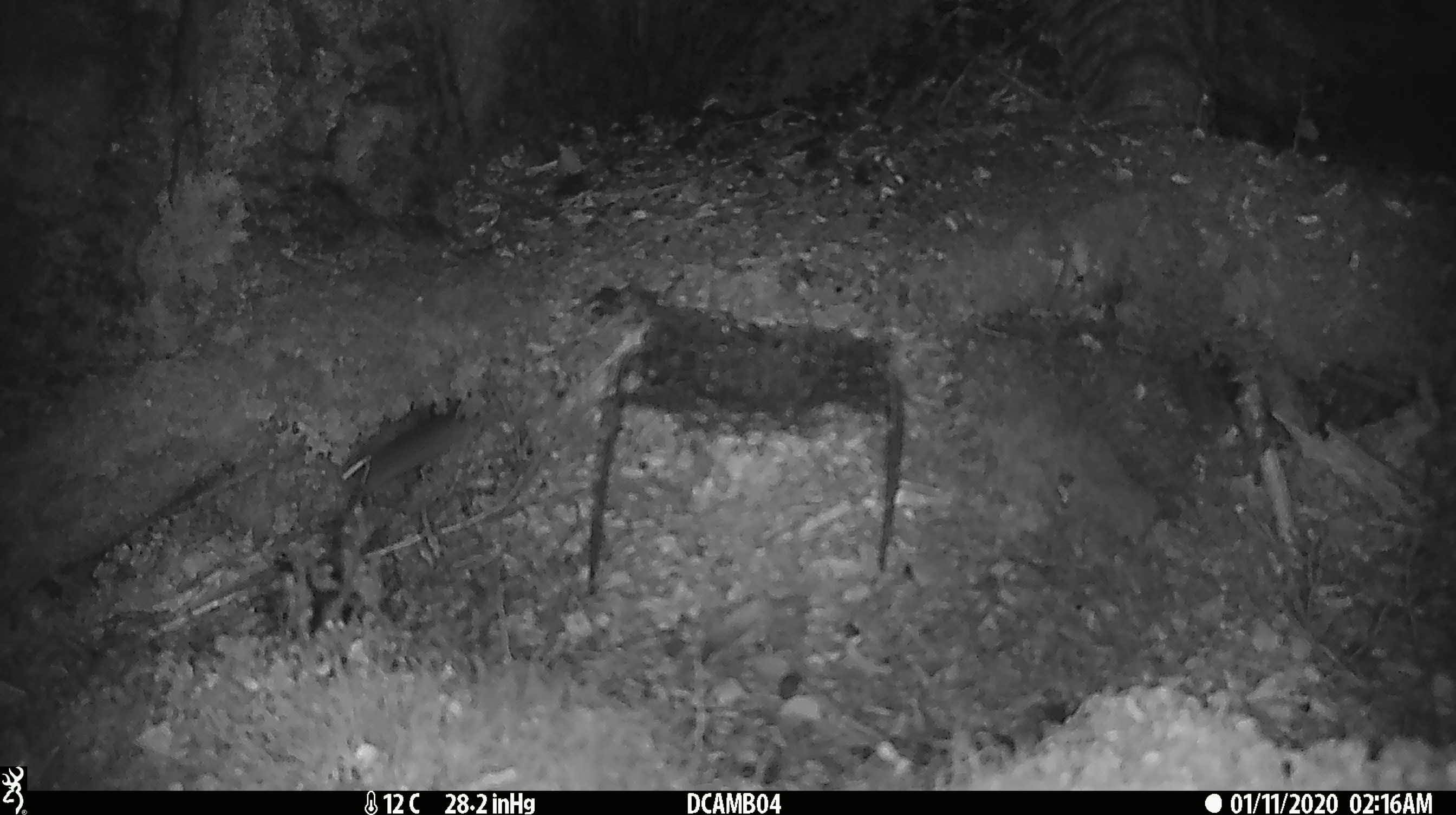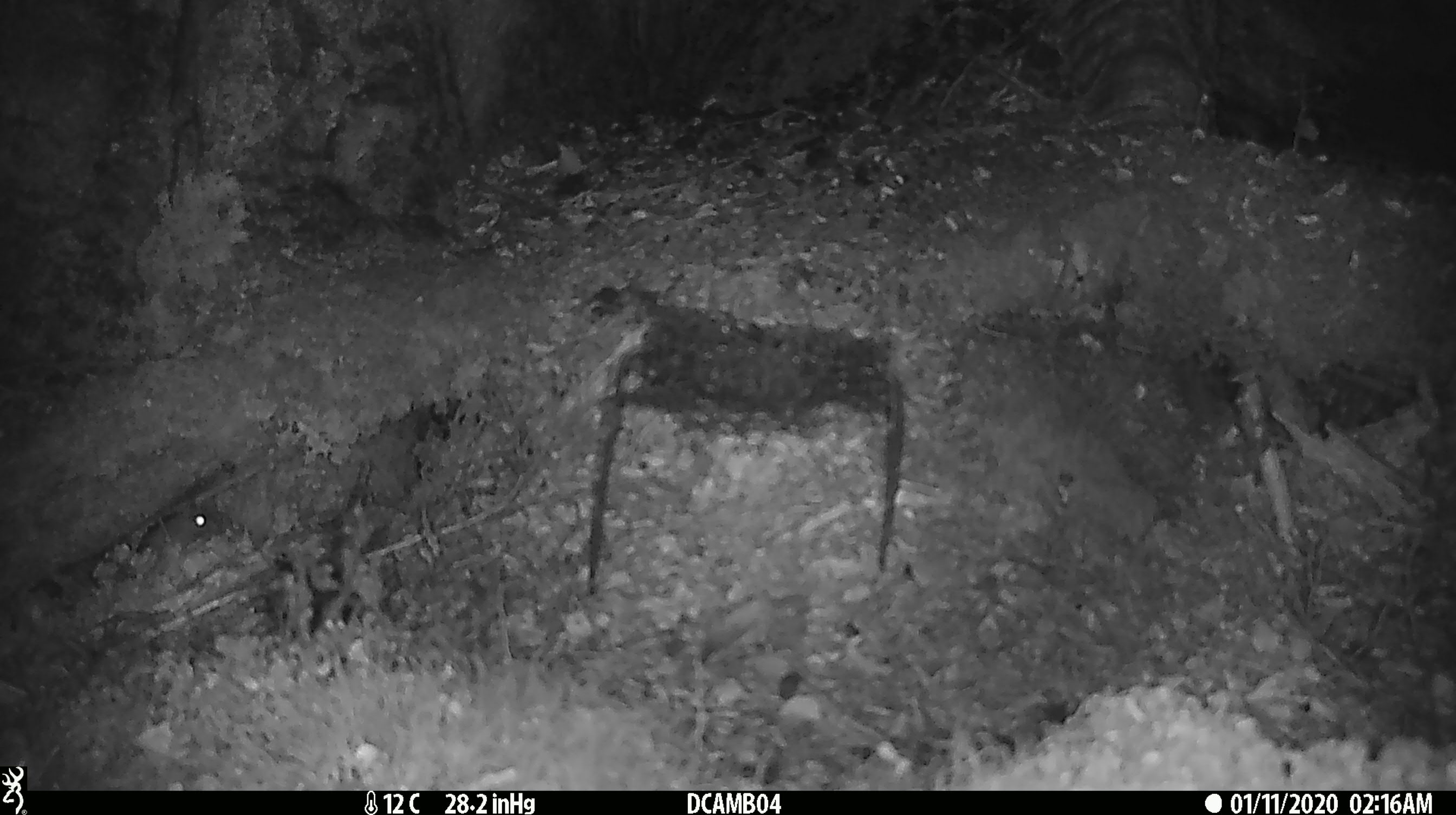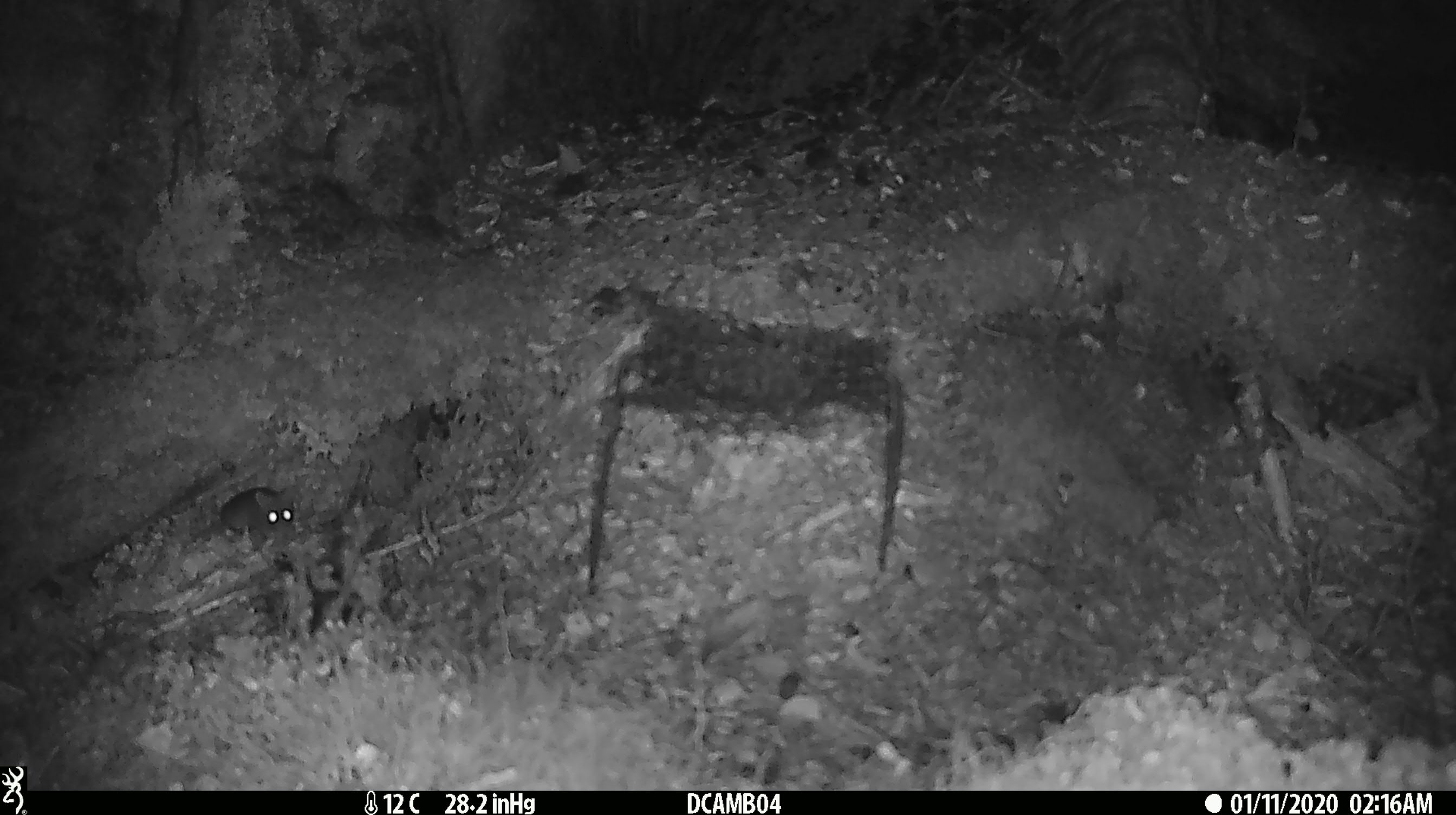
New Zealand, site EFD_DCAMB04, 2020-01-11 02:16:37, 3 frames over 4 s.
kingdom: Animalia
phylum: Chordata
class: Mammalia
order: Rodentia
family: Muridae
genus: Mus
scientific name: Mus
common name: mouse